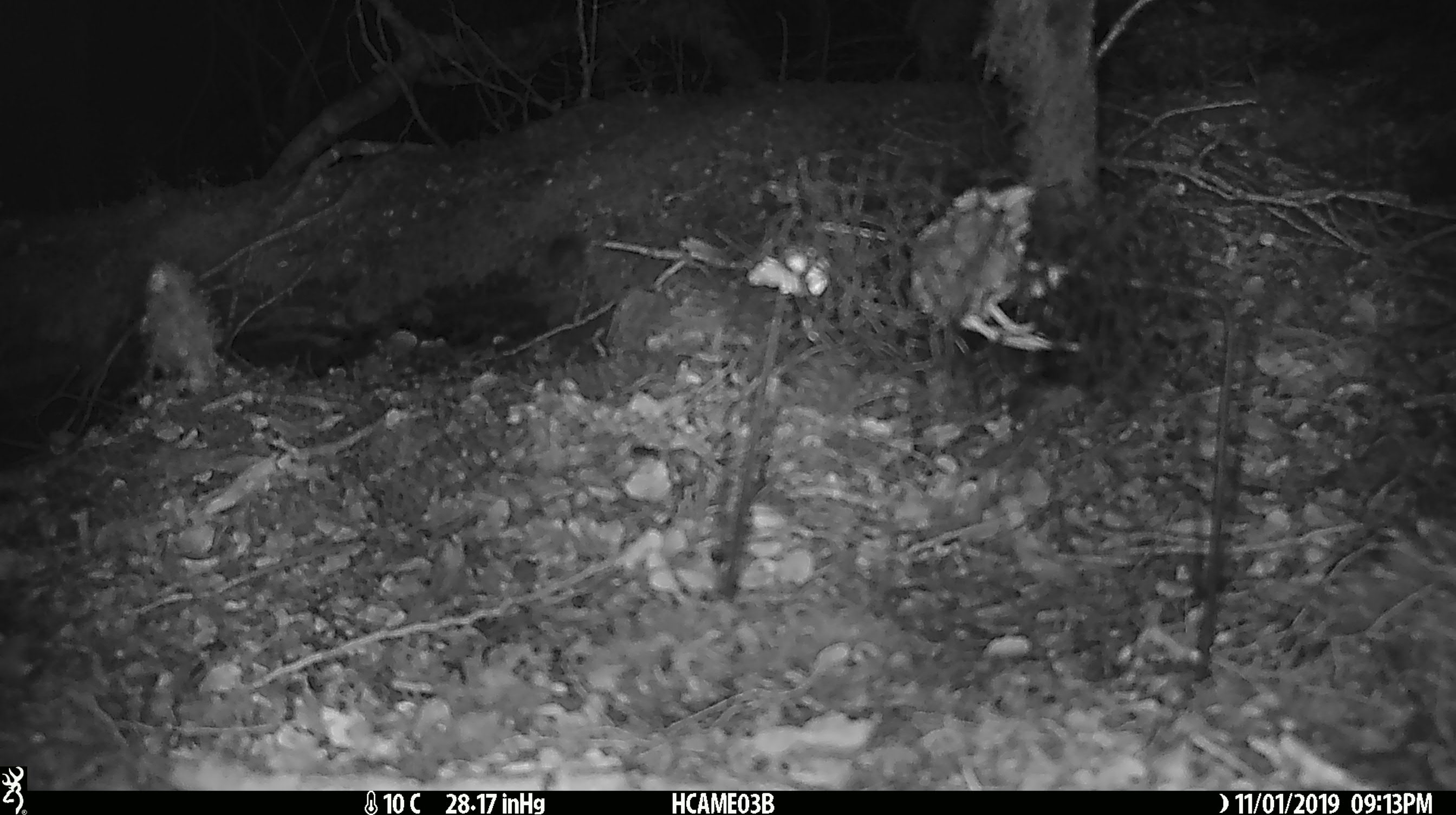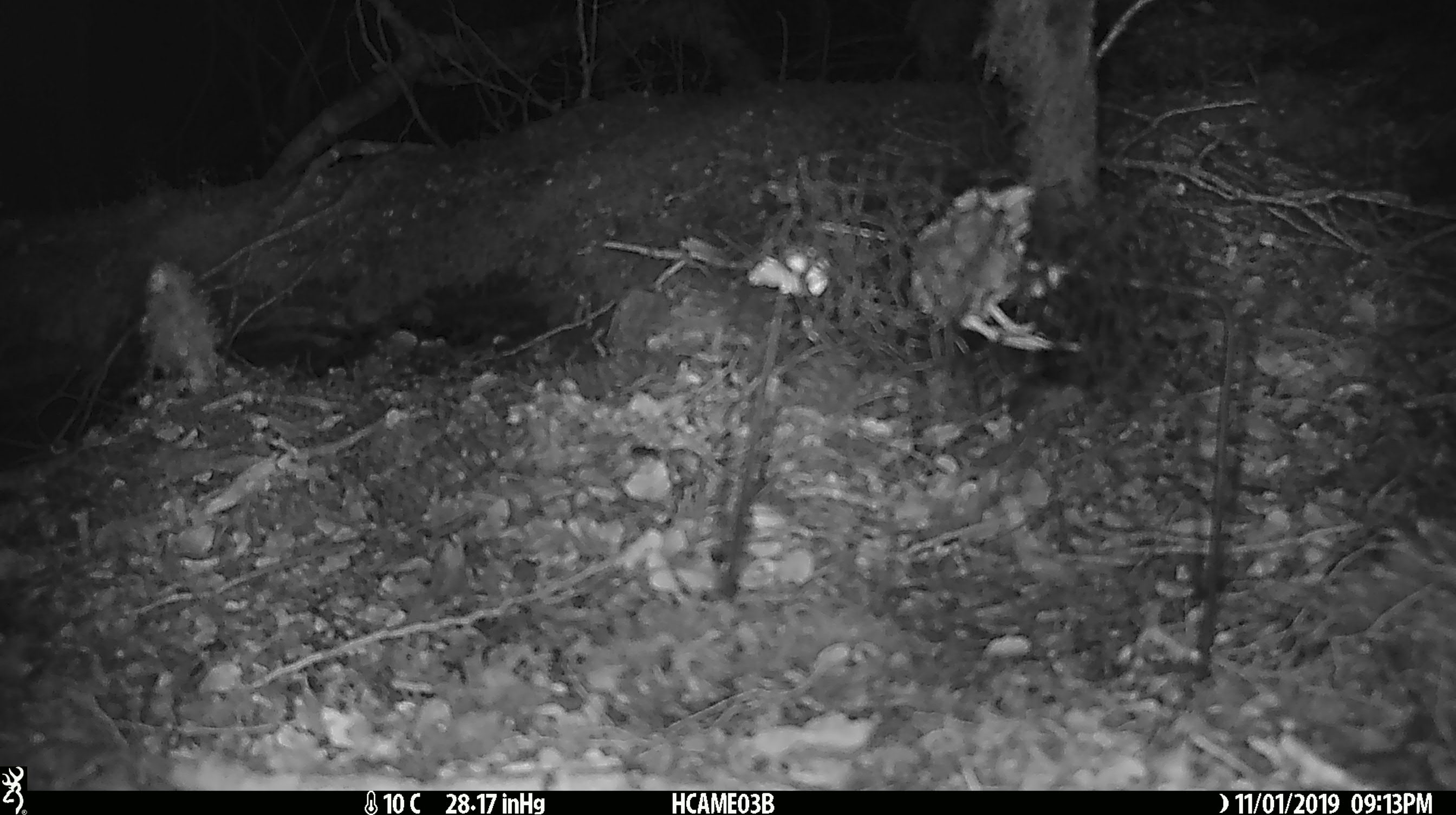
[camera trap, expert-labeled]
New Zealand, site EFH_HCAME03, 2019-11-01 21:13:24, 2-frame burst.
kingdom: Animalia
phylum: Chordata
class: Mammalia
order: Rodentia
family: Muridae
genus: Mus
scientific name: Mus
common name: mouse